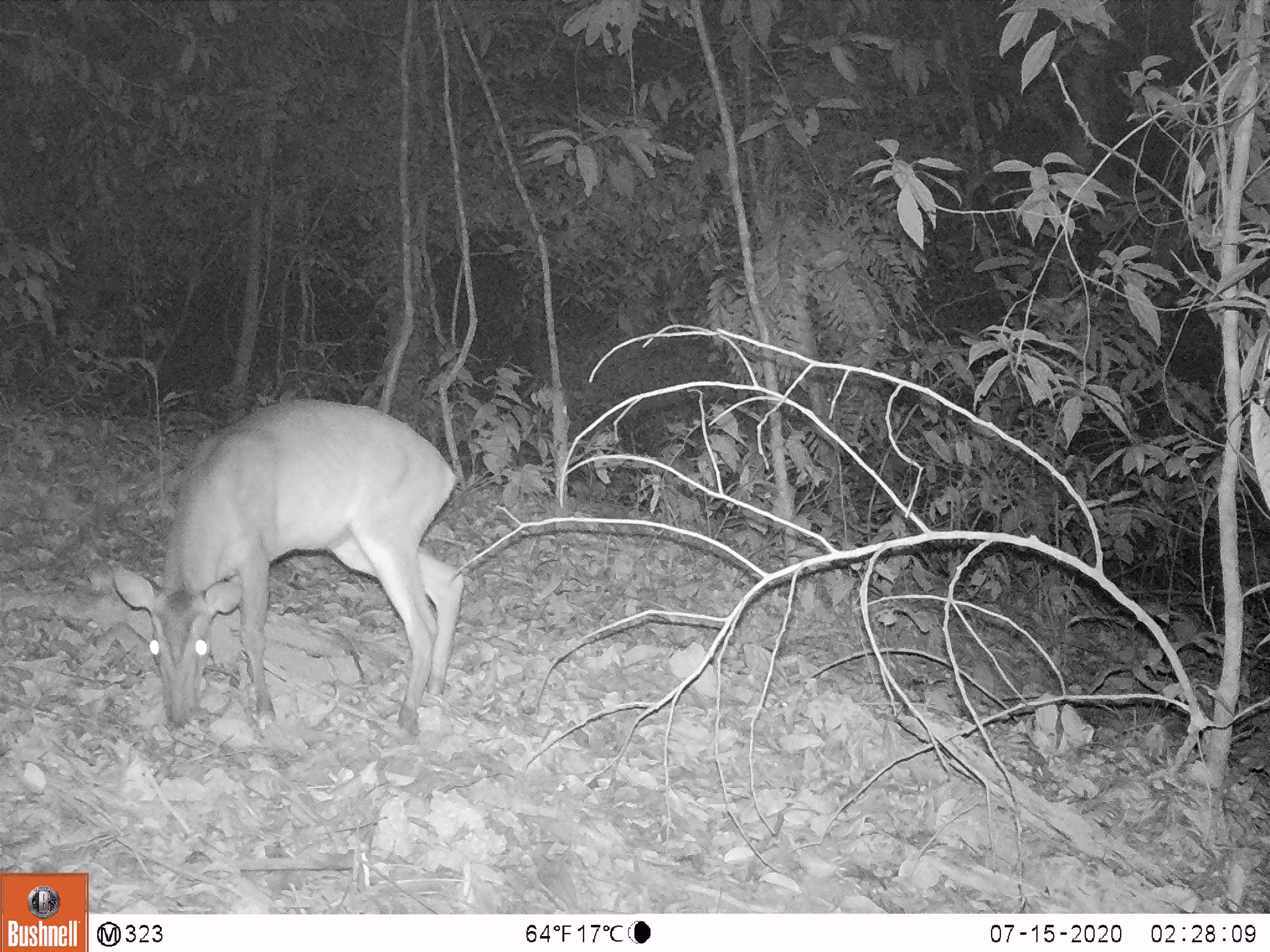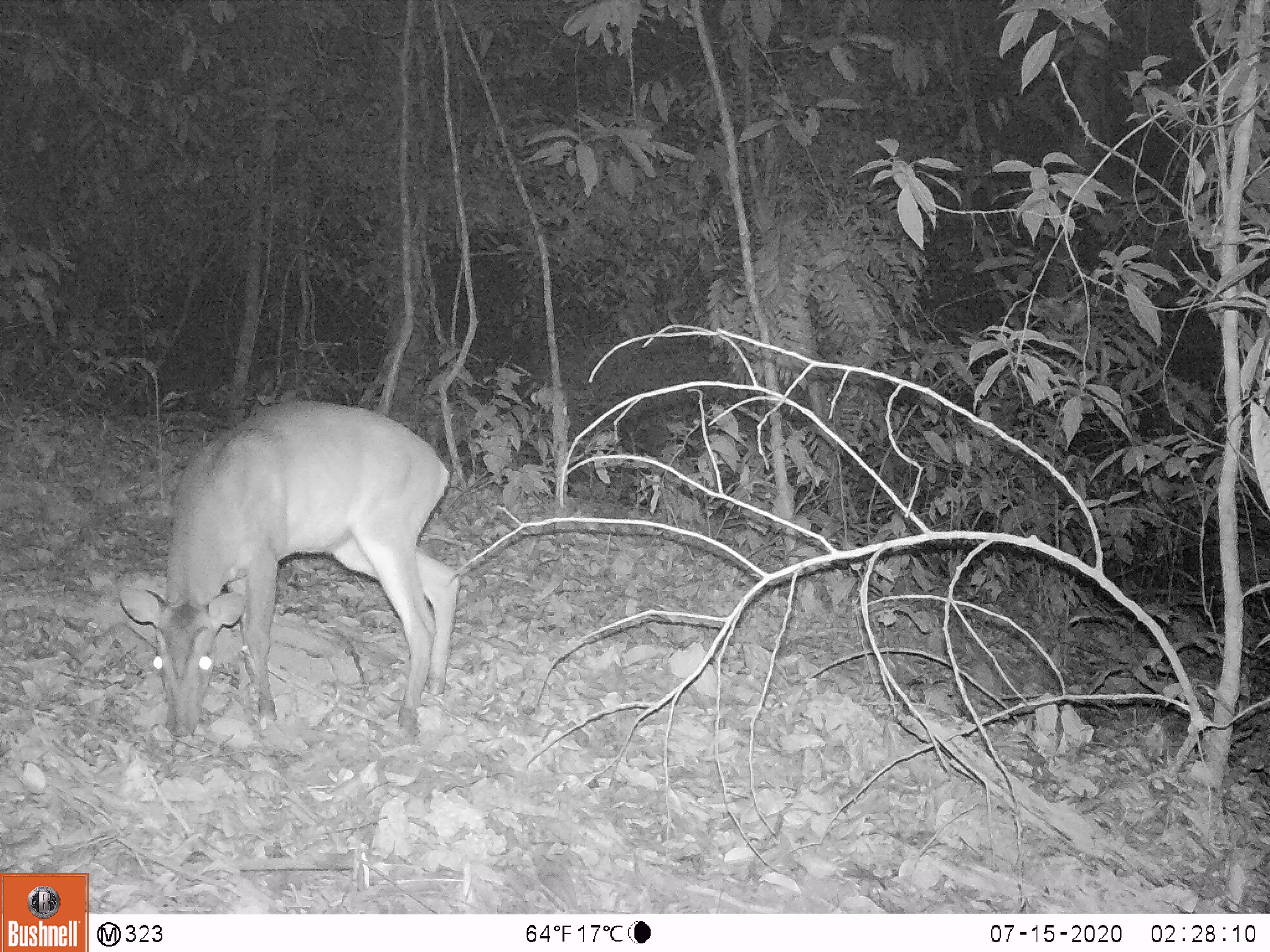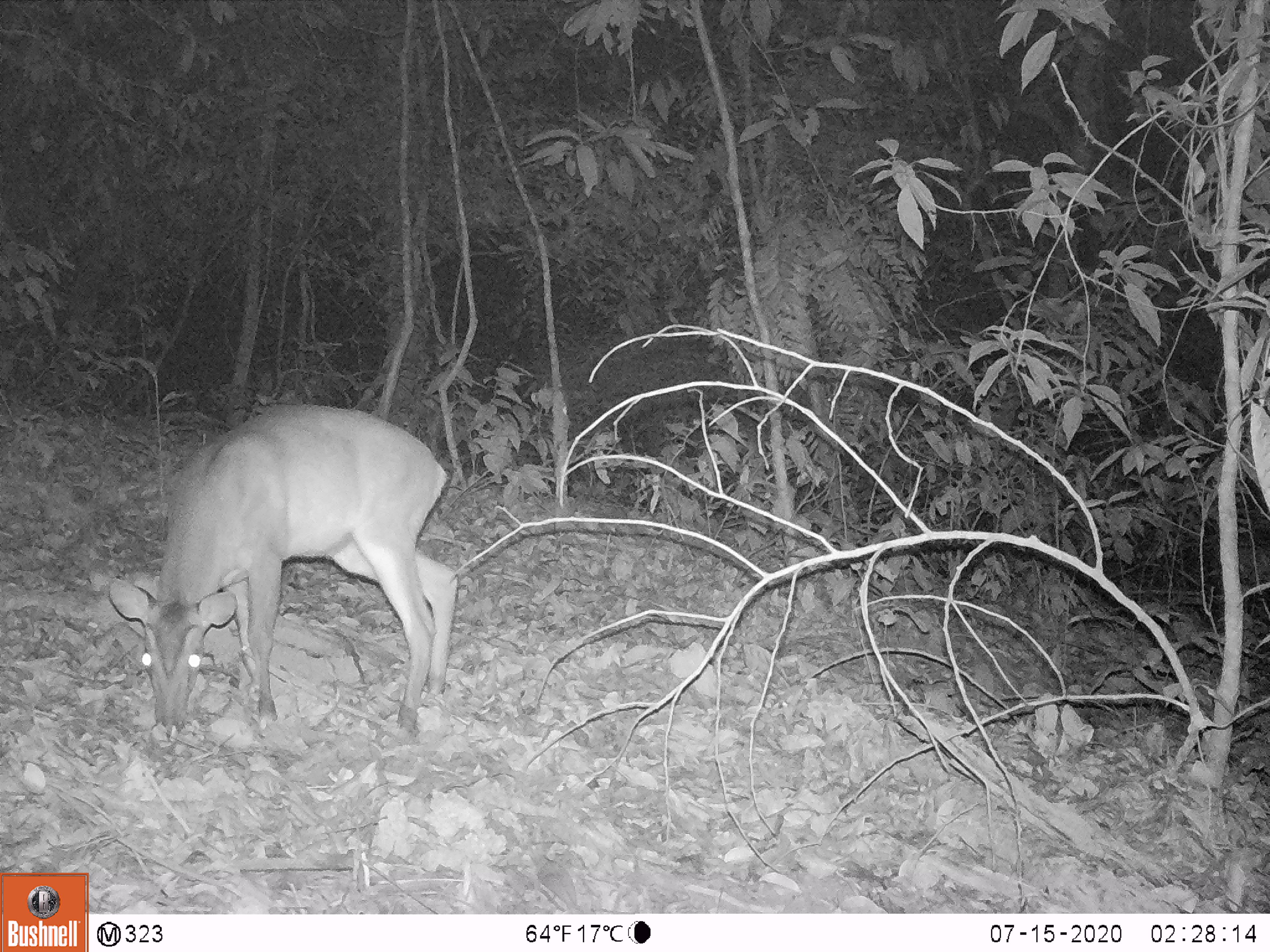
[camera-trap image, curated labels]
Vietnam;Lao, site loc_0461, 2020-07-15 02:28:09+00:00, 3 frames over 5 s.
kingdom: Animalia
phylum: Chordata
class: Mammalia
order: Artiodactyla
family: Cervidae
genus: Muntiacus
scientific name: Muntiacus vuquangensis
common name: large-antlered muntjac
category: large antlered muntjac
Large antlered muntjac (large-antlered muntjac) (Muntiacus vuquangensis). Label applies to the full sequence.